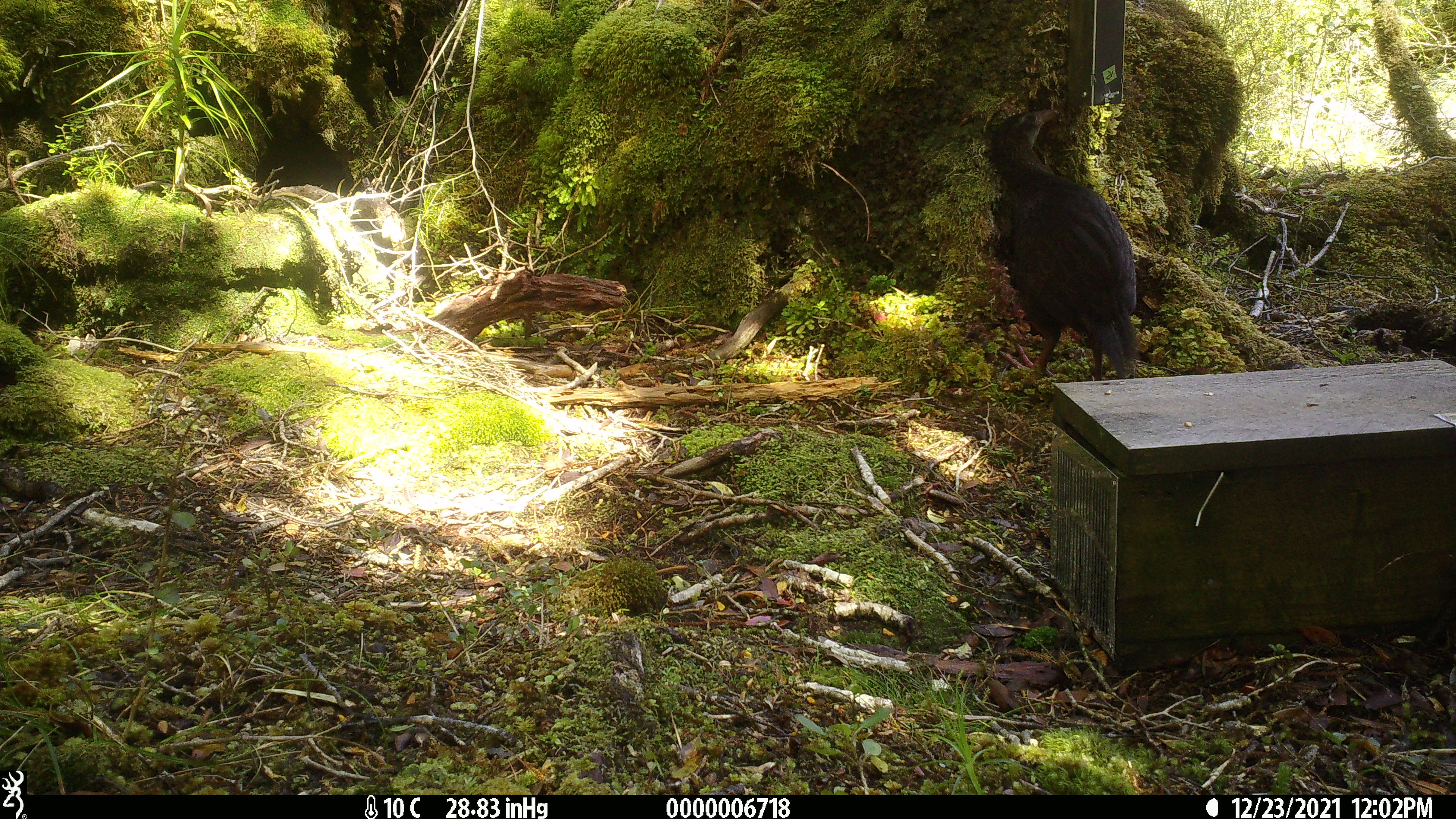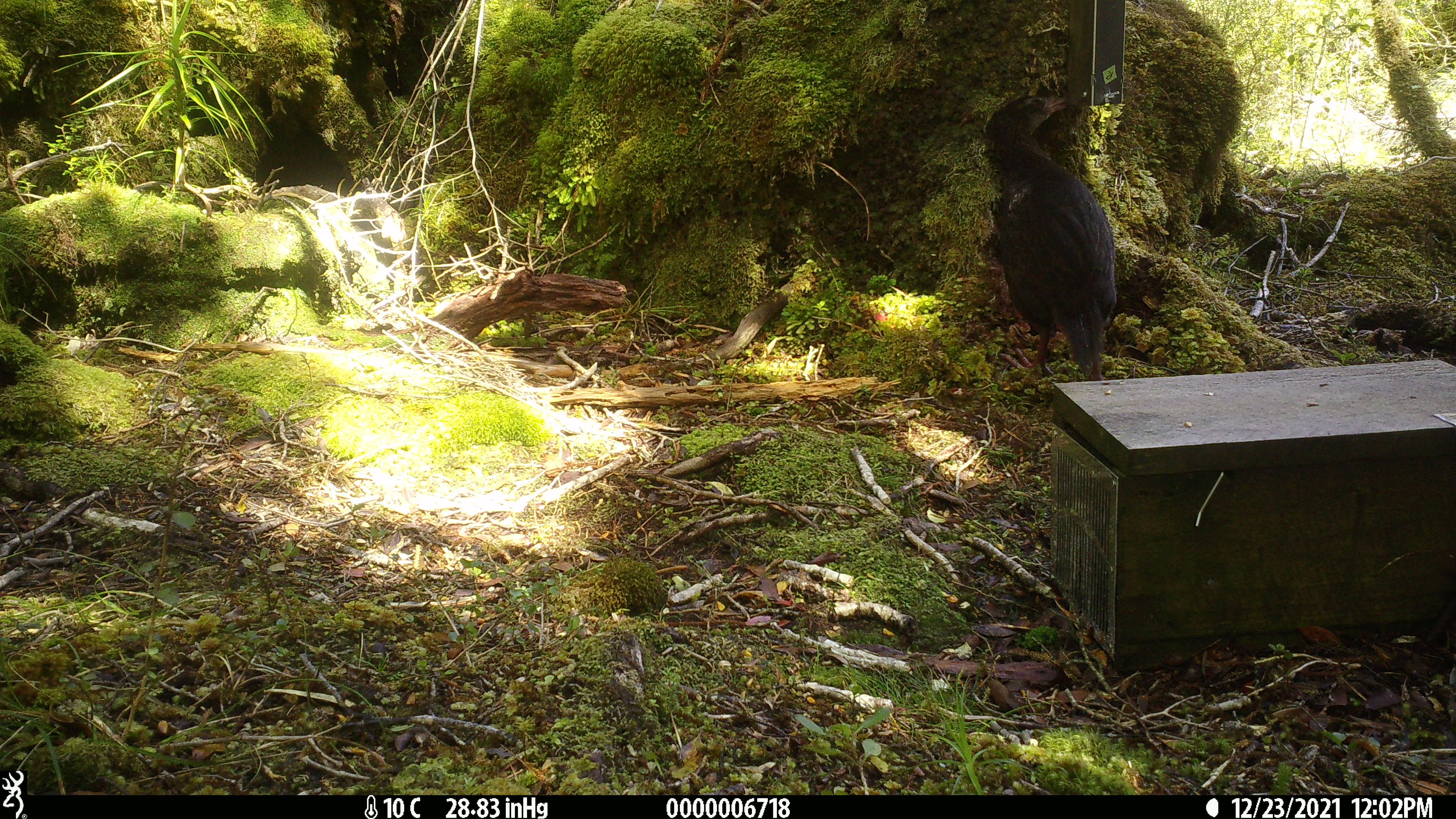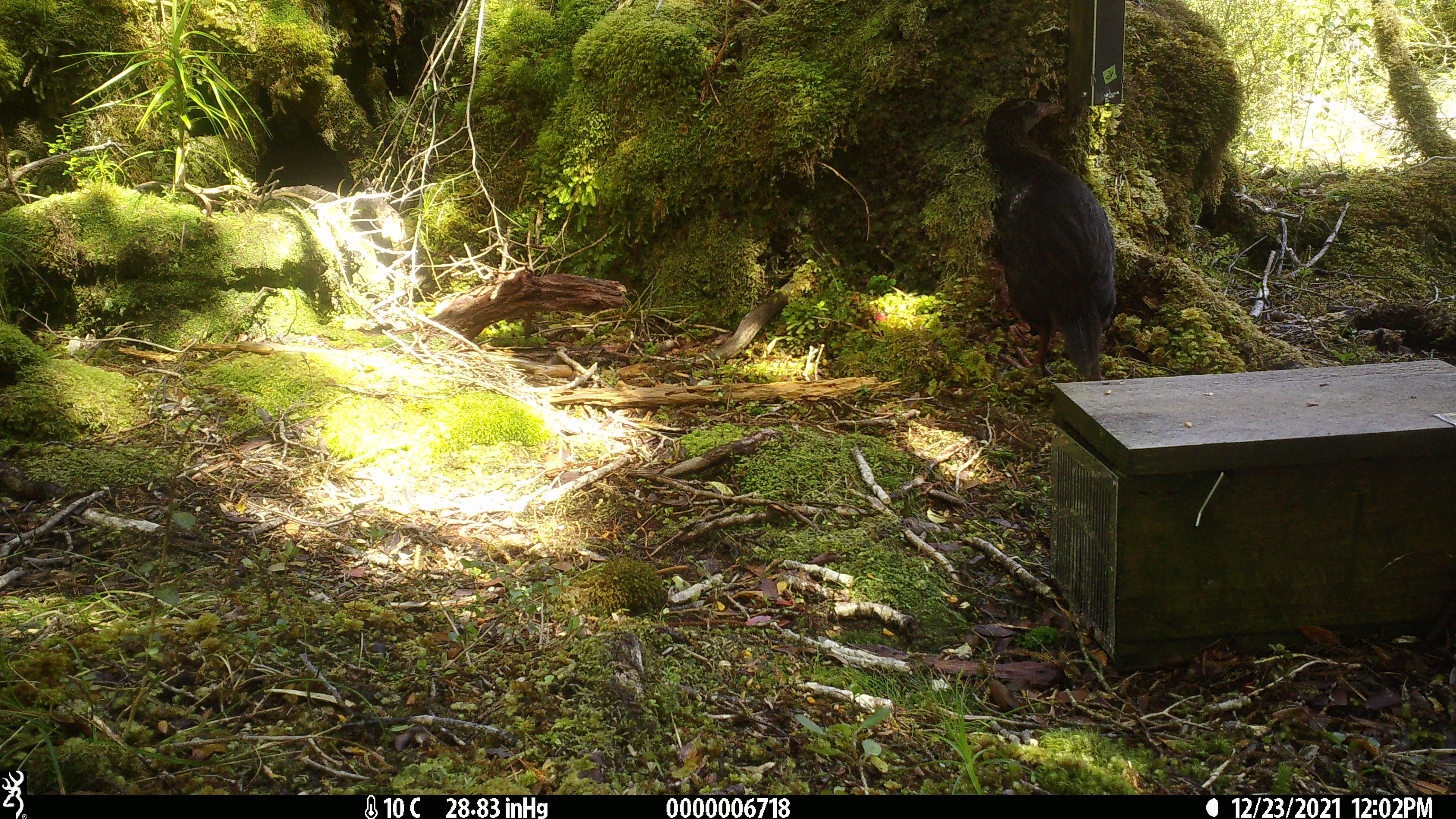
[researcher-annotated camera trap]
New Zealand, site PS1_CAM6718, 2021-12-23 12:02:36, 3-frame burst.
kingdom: Animalia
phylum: Chordata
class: Aves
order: Gruiformes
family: Rallidae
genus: Gallirallus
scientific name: Gallirallus australis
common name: weka